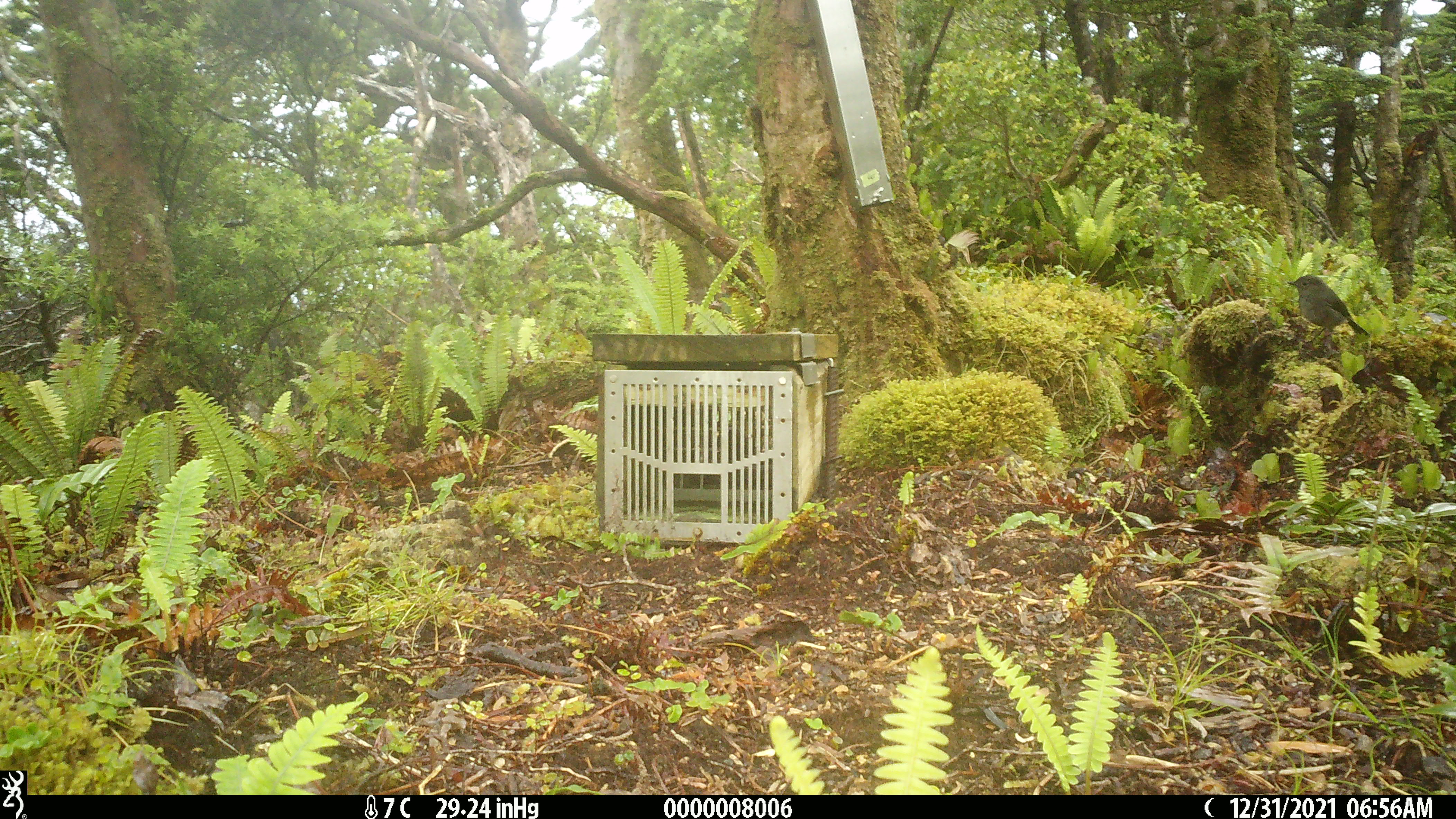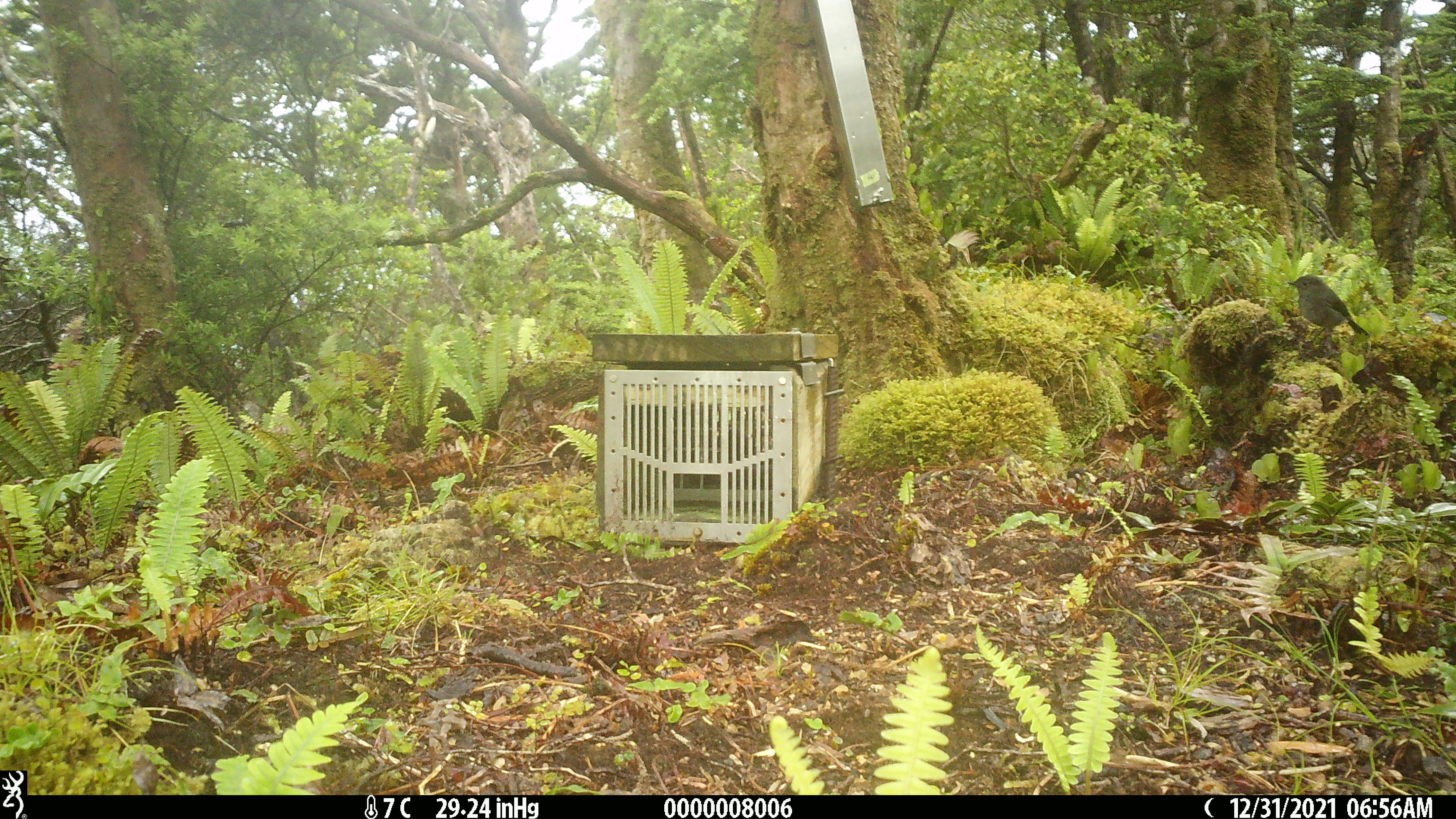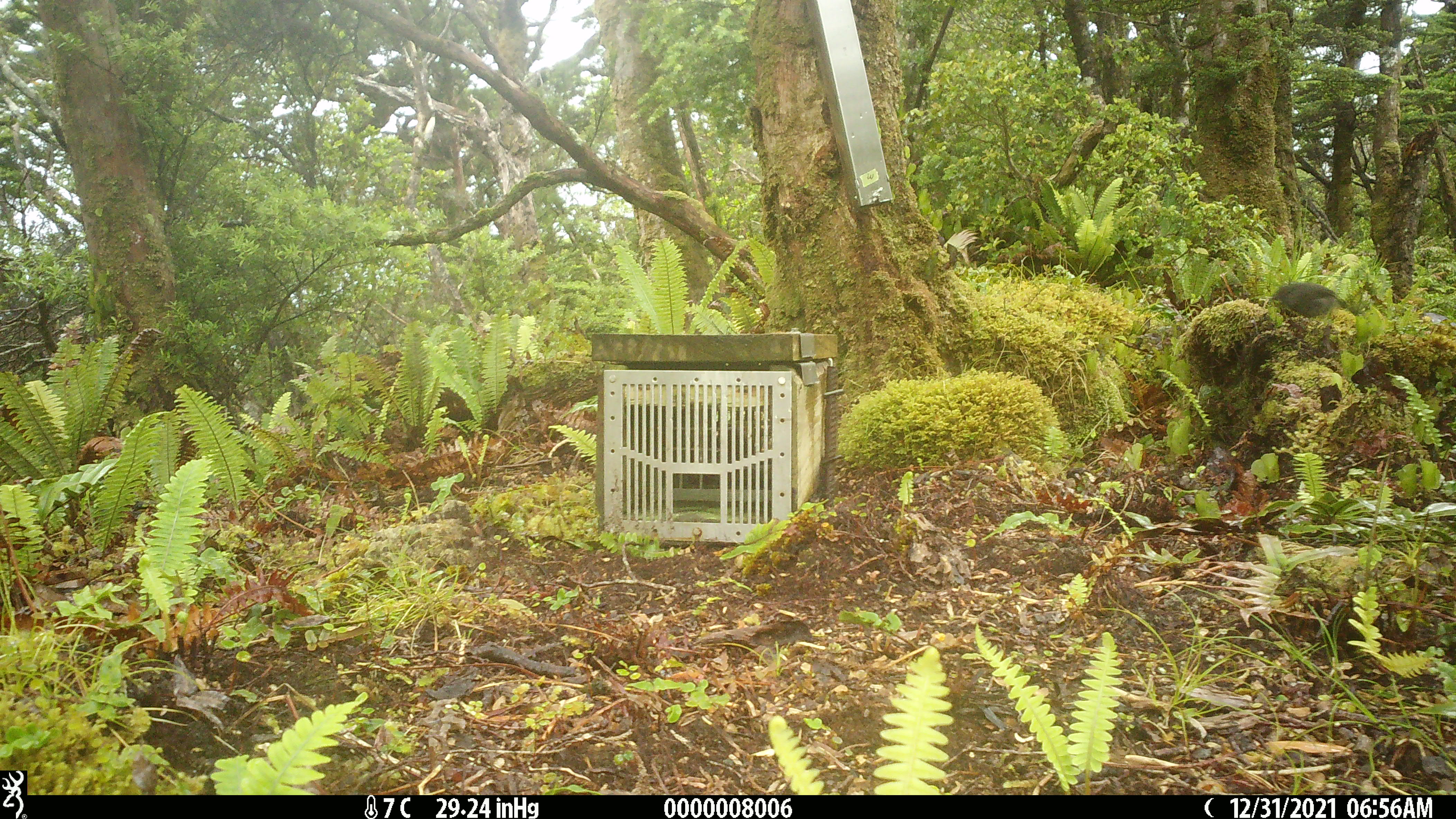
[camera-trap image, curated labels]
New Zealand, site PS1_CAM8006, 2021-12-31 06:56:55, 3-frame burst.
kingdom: Animalia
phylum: Chordata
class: Aves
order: Passeriformes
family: Petroicidae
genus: Petroica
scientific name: Petroica macrocephala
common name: tomtit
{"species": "tomtit (Petroica macrocephala)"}